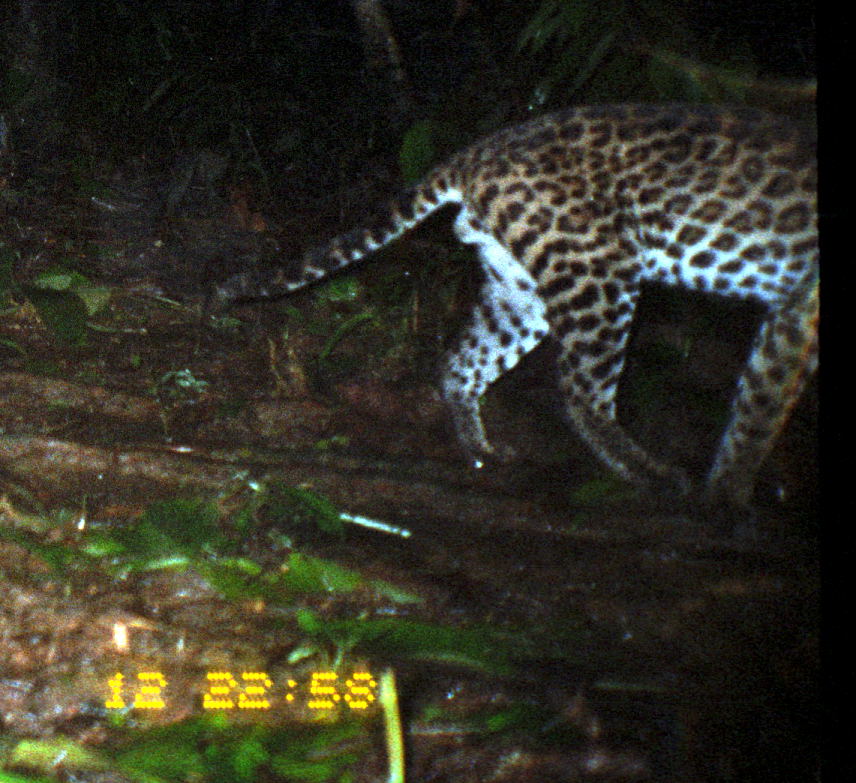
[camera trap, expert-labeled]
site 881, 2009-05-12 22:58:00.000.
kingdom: Animalia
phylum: Chordata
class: Mammalia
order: Carnivora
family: Felidae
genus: Leopardus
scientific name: Leopardus pardalis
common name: ocelot